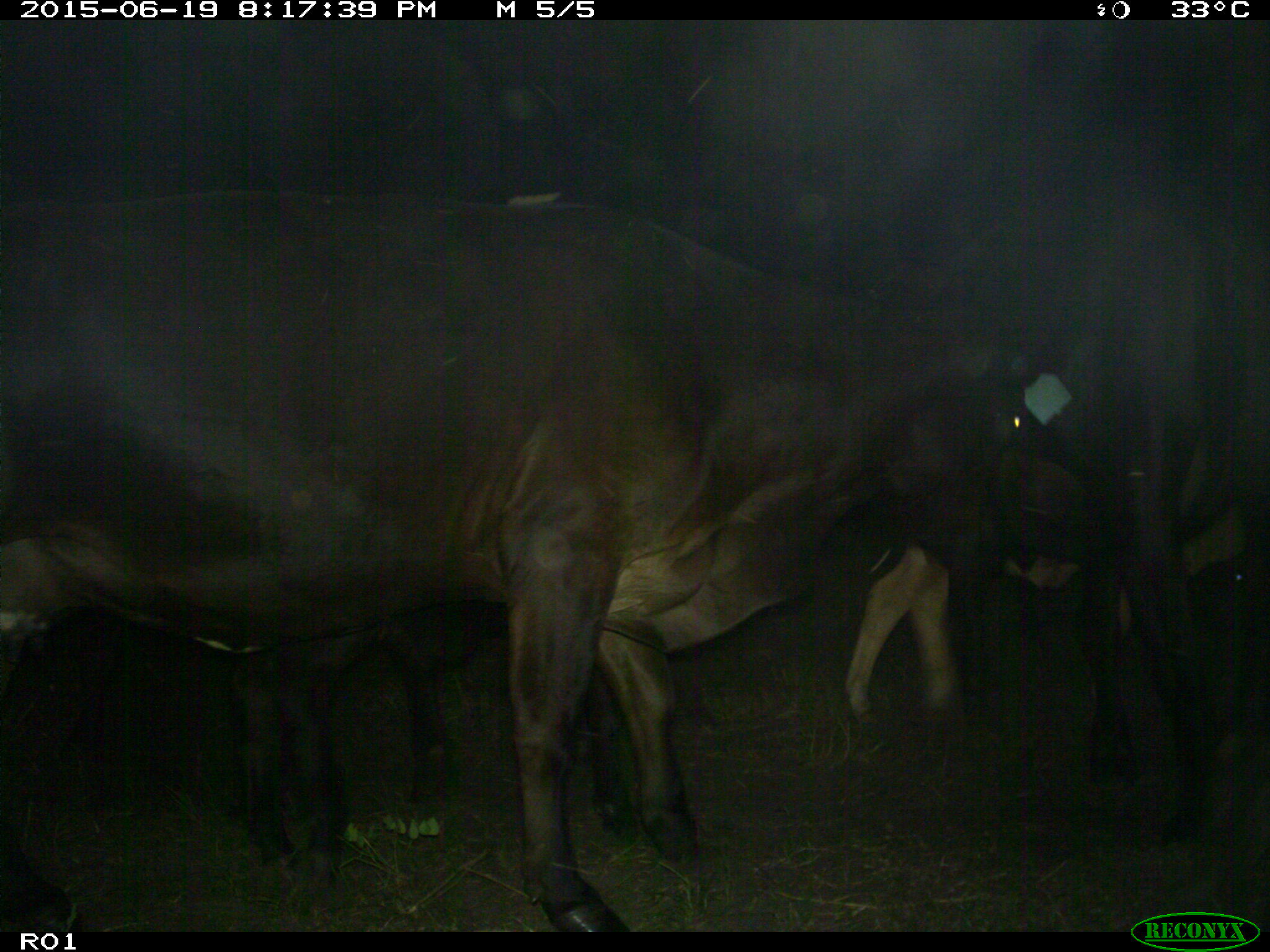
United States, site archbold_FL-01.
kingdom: Animalia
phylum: Chordata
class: Mammalia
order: Artiodactyla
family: Bovidae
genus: Bos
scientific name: Bos taurus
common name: domestic cow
Bos taurus (domestic cow).